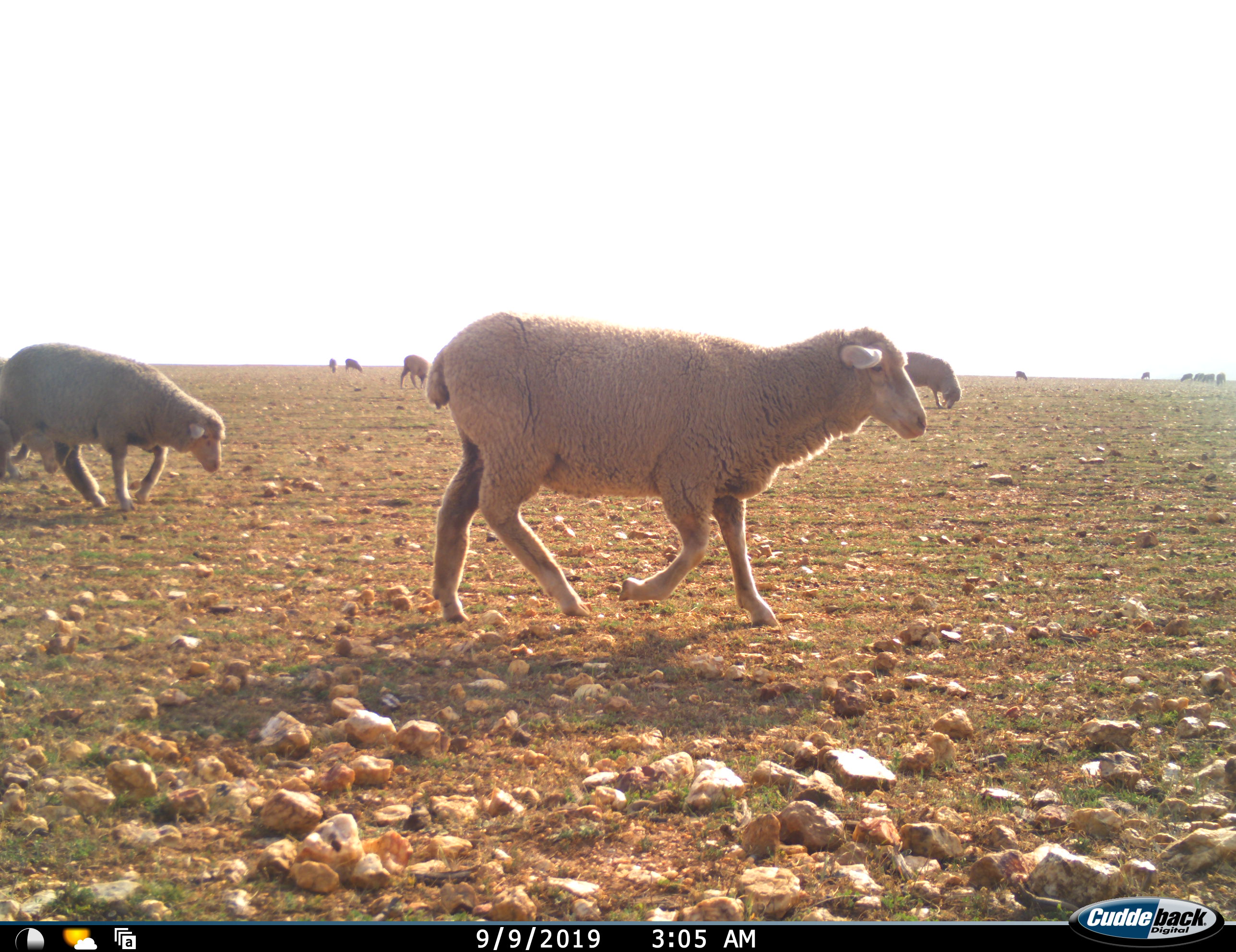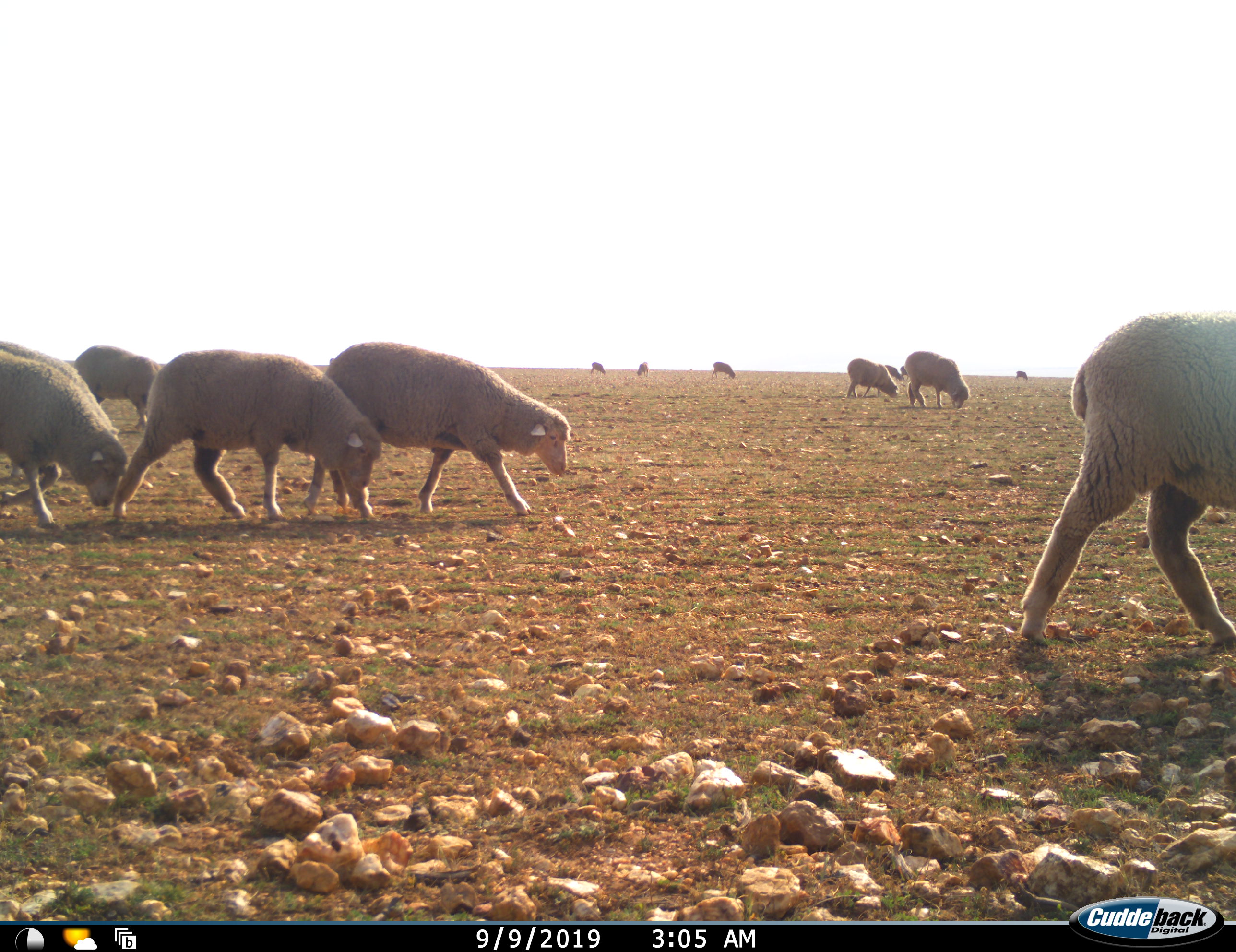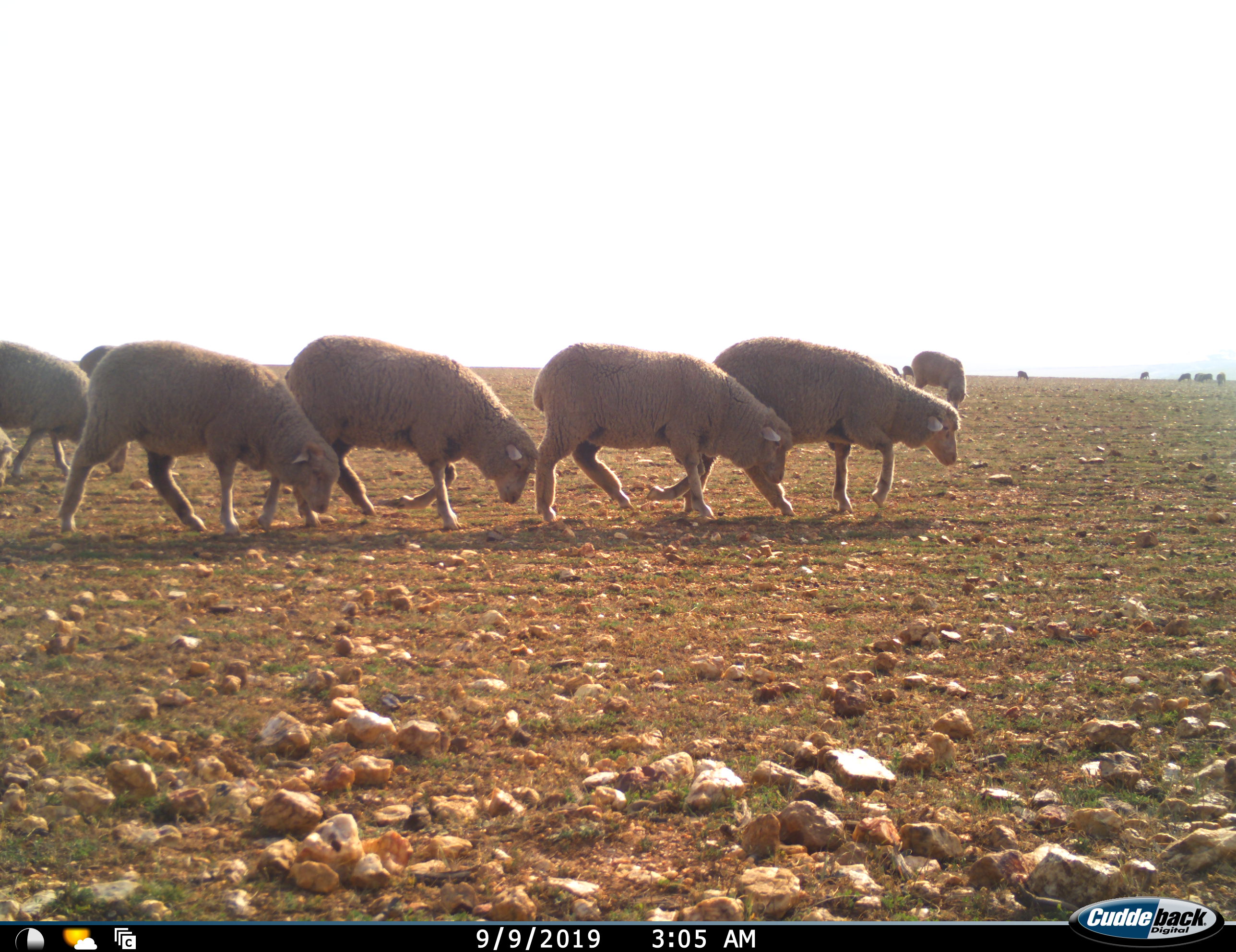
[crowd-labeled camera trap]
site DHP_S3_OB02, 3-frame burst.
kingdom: Animalia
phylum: Chordata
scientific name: Vertebrata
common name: domestic animal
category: domesticanimal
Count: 11-50.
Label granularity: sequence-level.